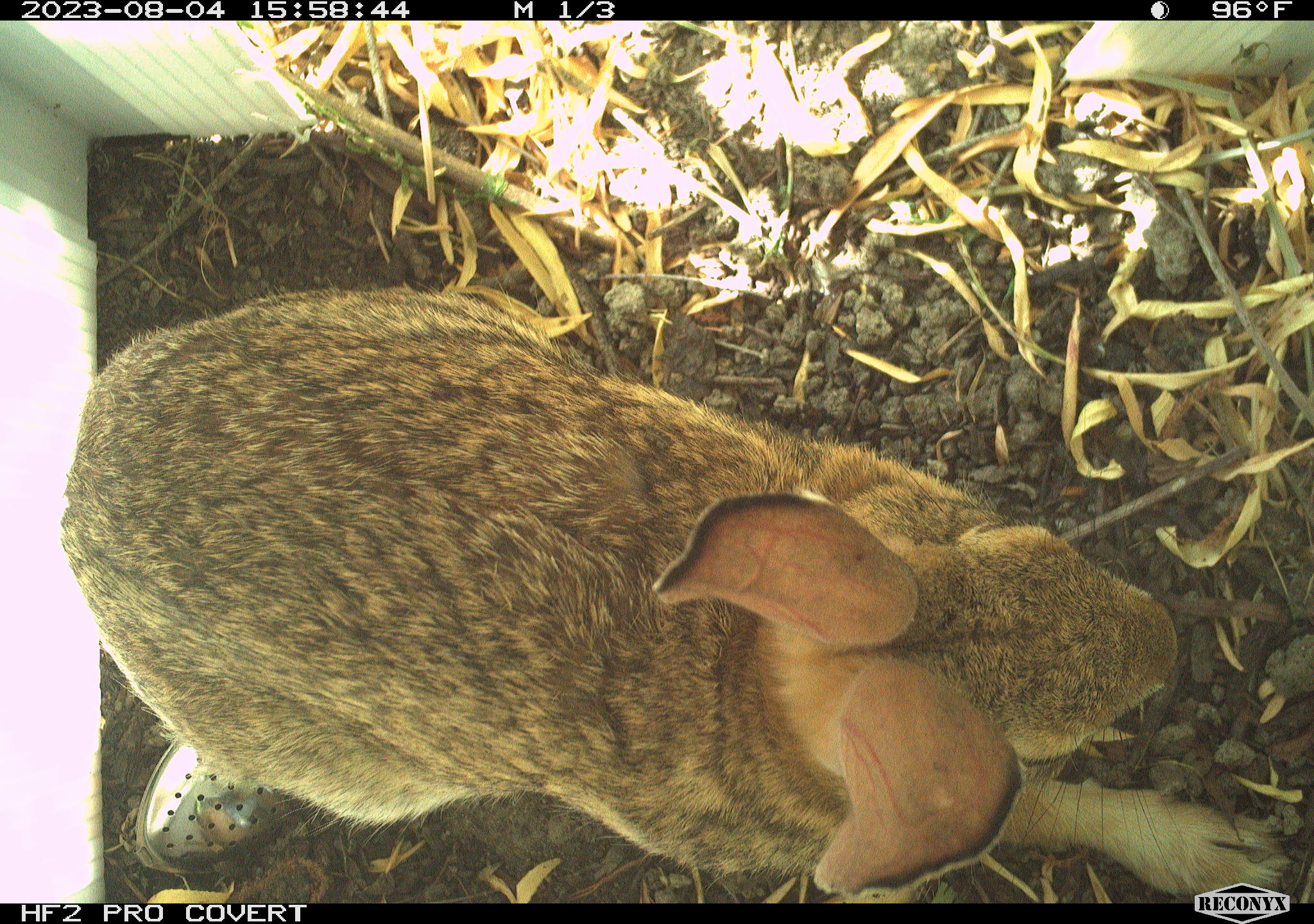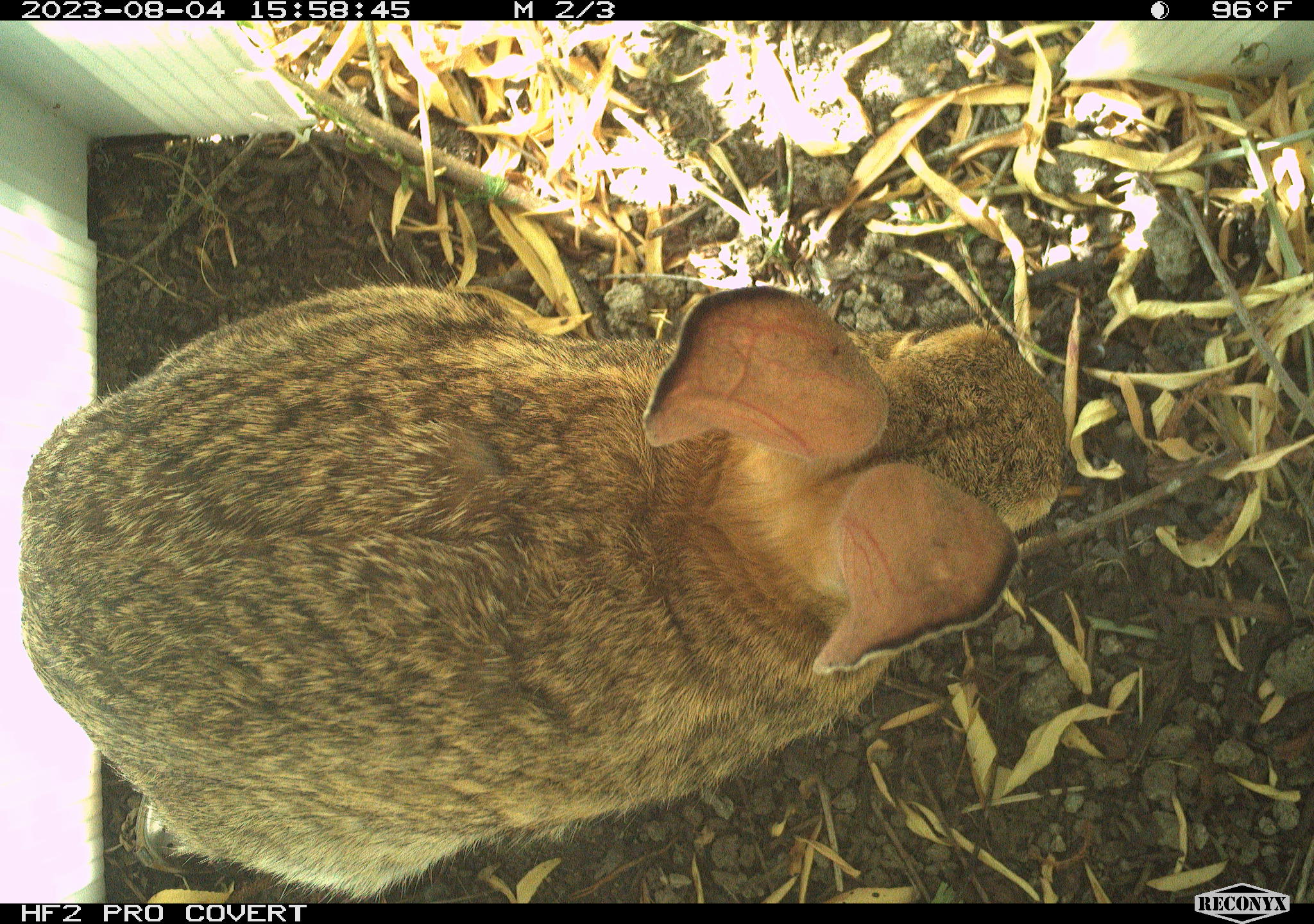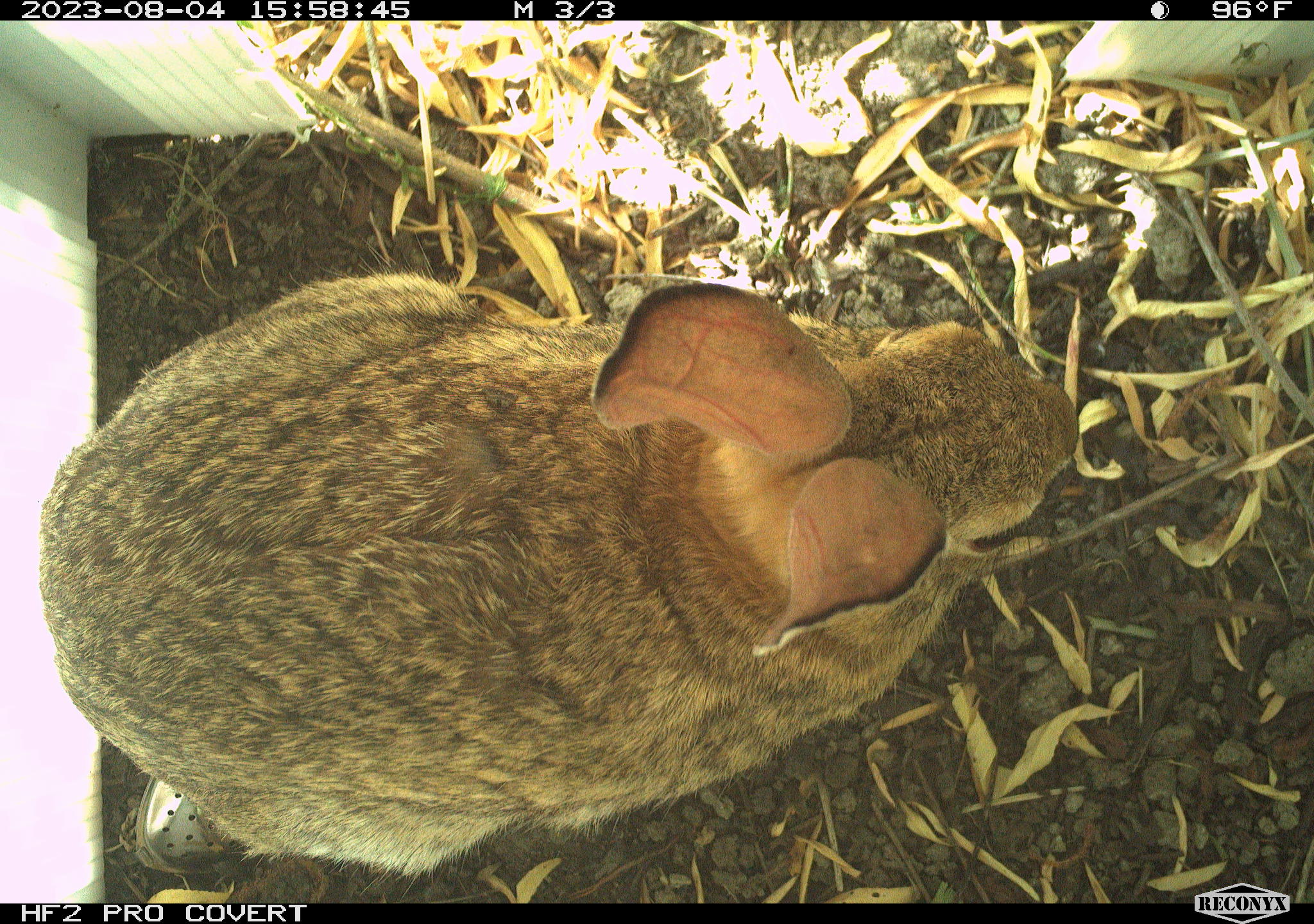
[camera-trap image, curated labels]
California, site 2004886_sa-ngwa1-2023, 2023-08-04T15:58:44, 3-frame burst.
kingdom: Animalia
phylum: Chordata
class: Mammalia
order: Lagomorpha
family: Leporidae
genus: Sylvilagus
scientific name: Sylvilagus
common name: cottontail rabbits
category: sylvilagus species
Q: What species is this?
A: Sylvilagus species (cottontail rabbits) (Sylvilagus).